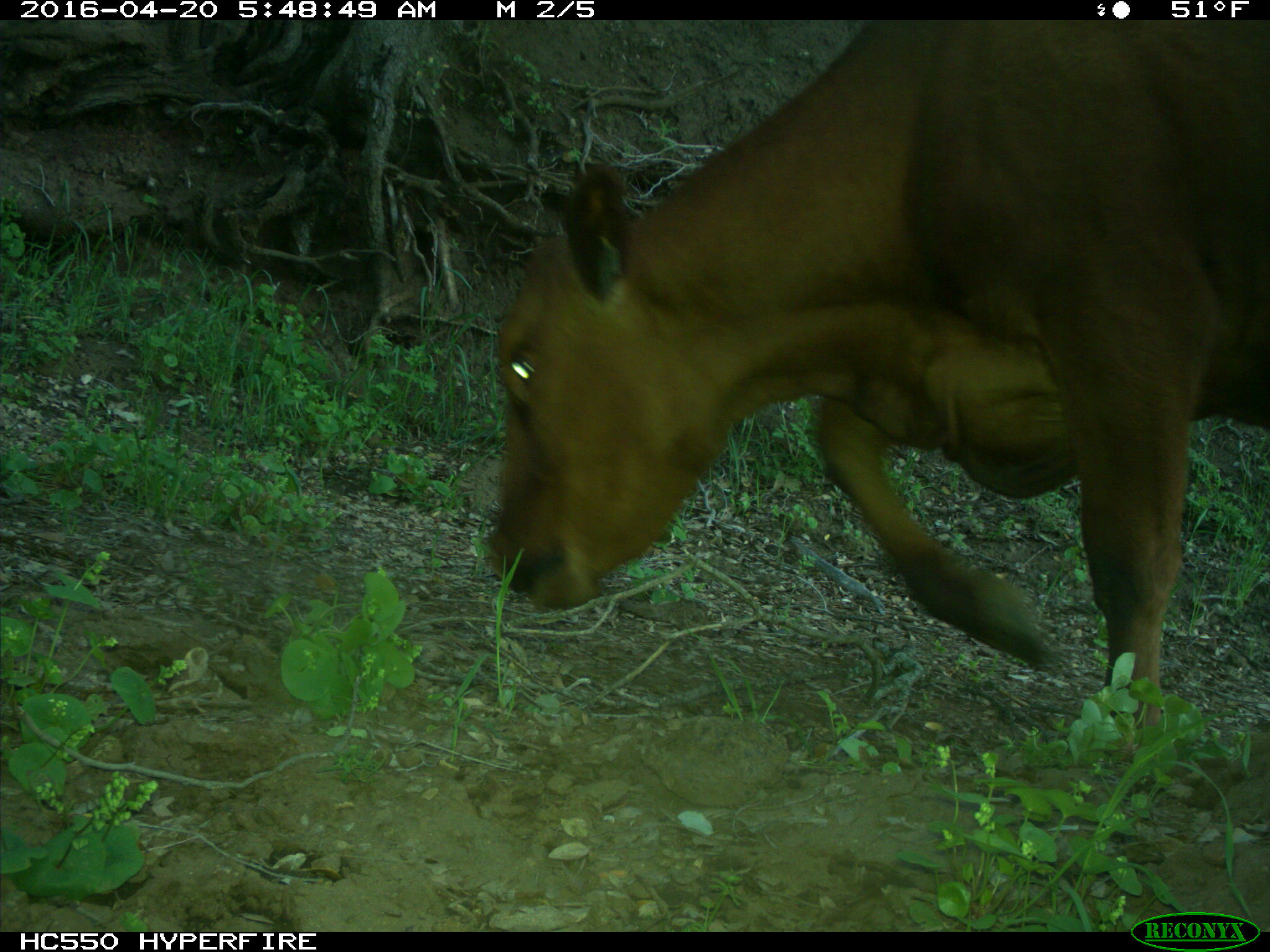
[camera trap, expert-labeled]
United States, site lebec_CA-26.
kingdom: Animalia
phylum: Chordata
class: Mammalia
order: Artiodactyla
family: Bovidae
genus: Bos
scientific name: Bos taurus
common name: domestic cow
Bos taurus (domestic cow).